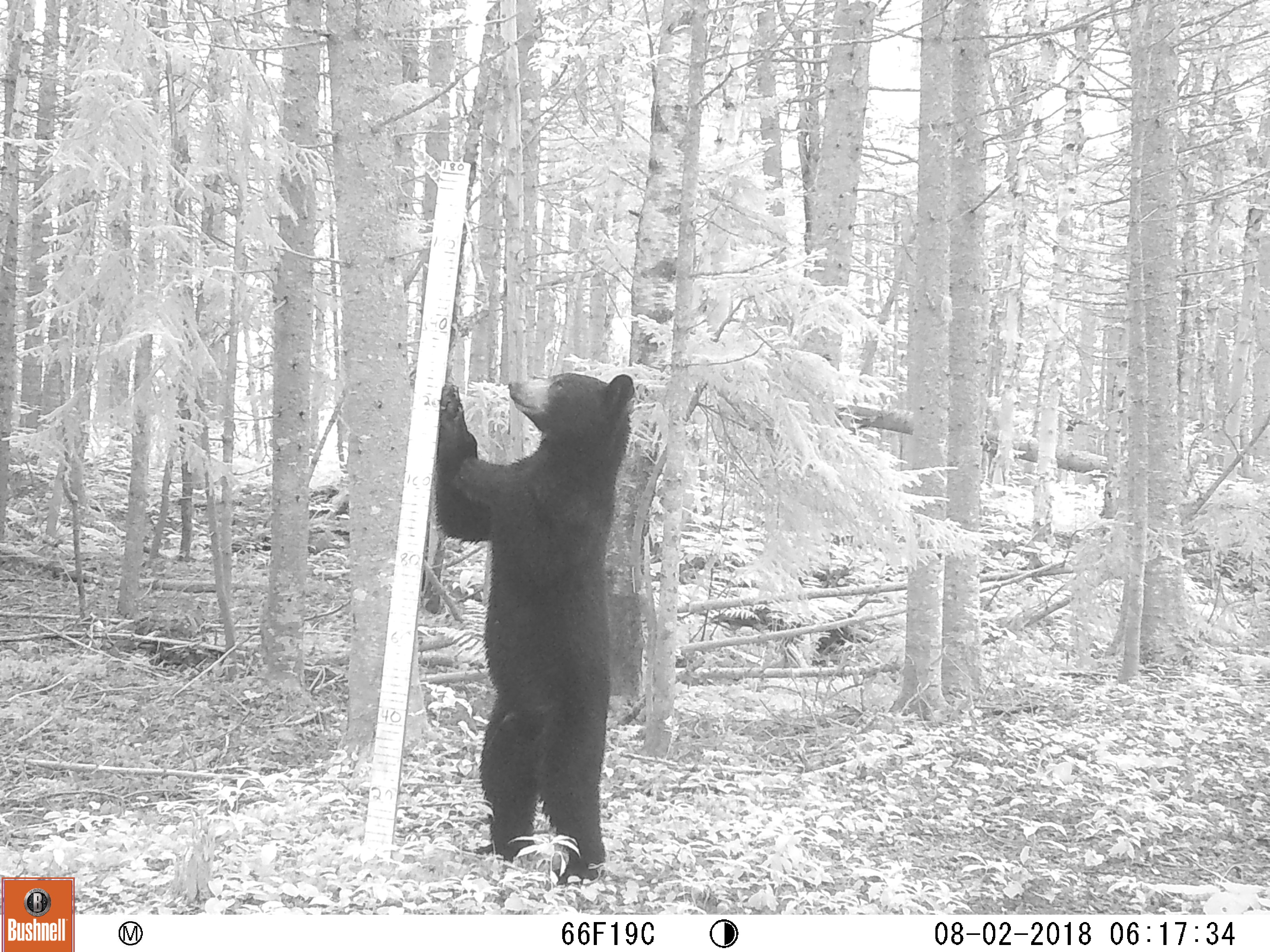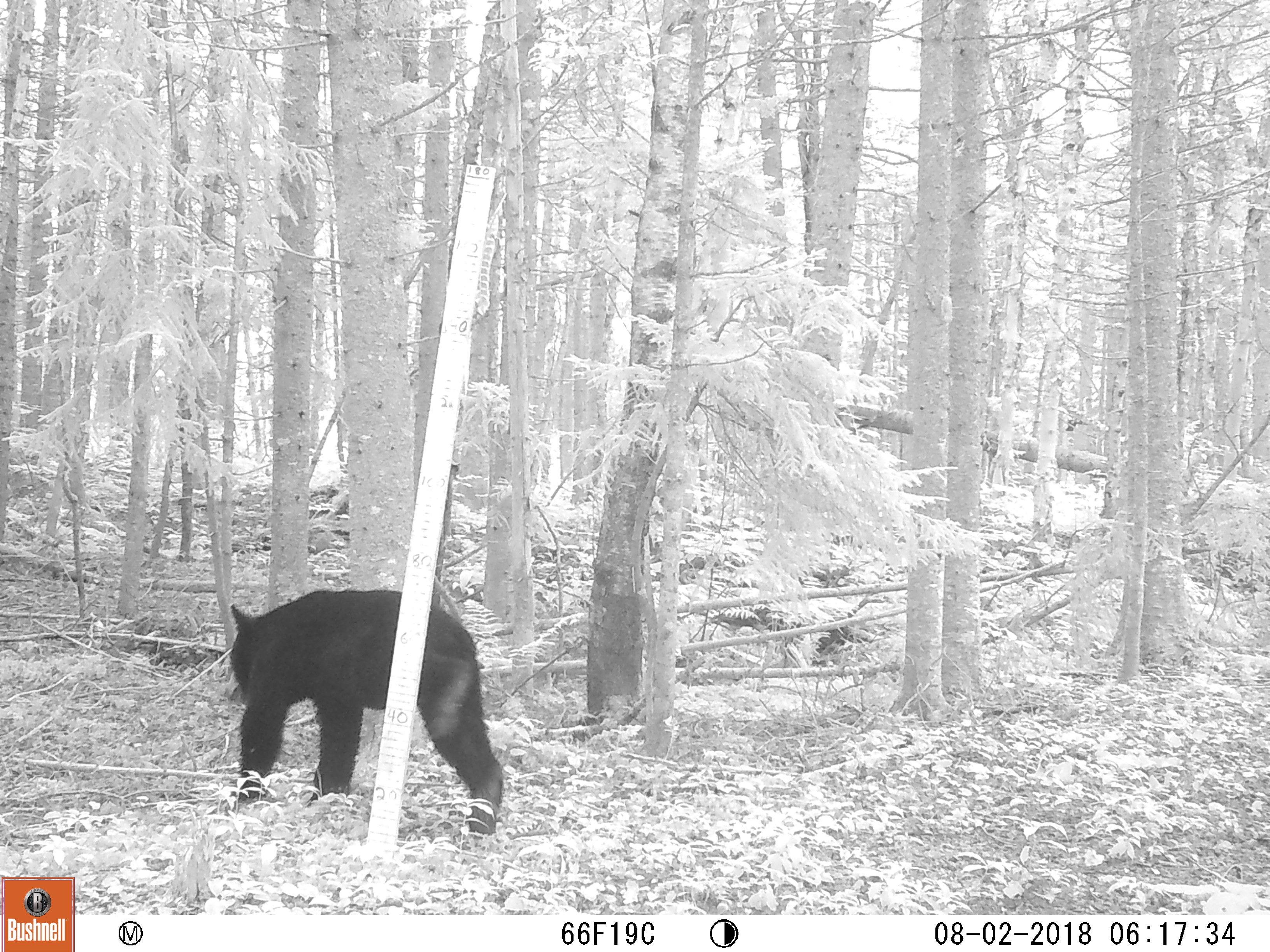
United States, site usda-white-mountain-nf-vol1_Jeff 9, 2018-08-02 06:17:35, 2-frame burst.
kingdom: Animalia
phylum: Chordata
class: Mammalia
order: Carnivora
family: Ursidae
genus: Ursus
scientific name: Ursus americanus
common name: black bear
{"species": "black bear (Ursus americanus)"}